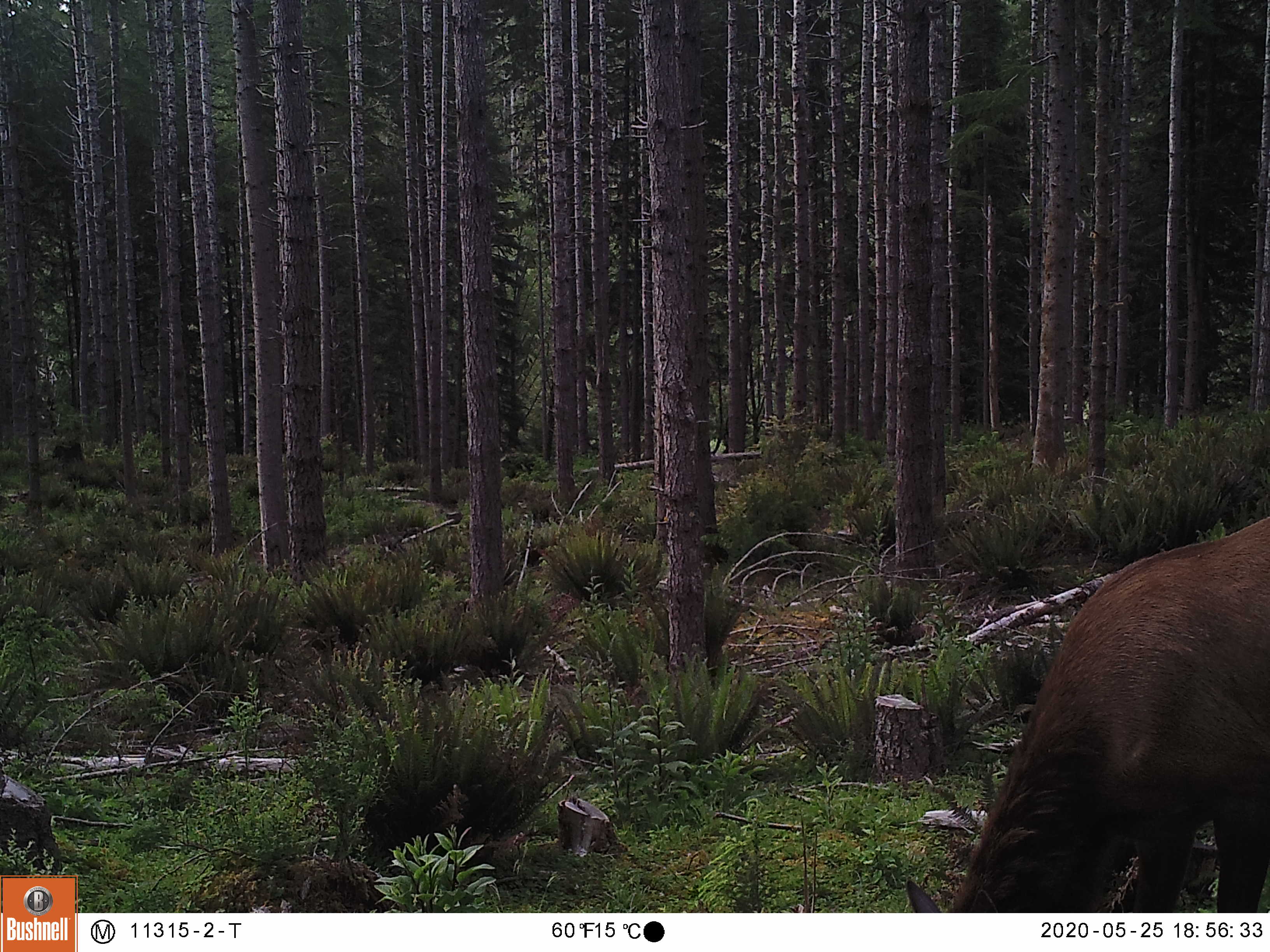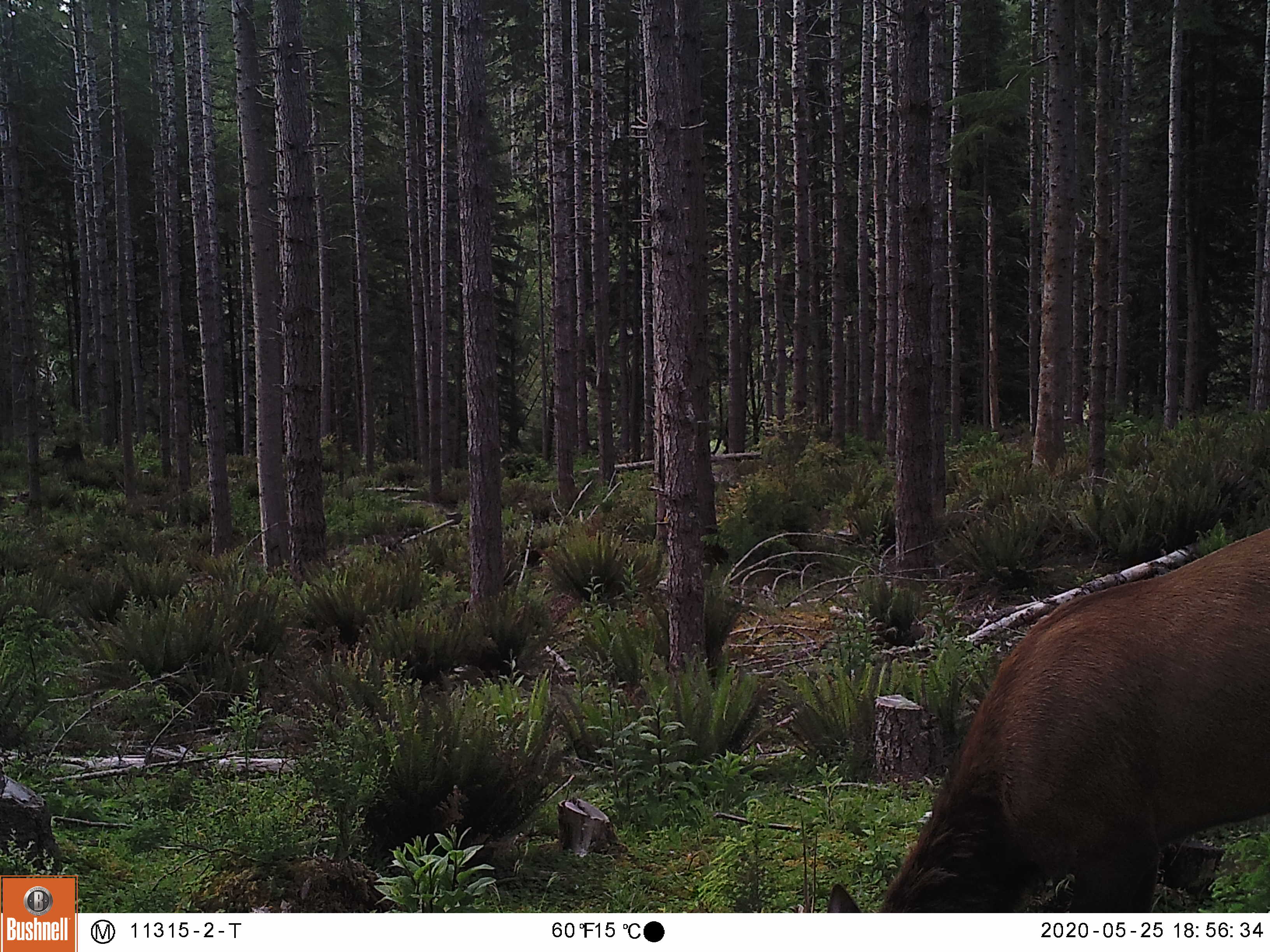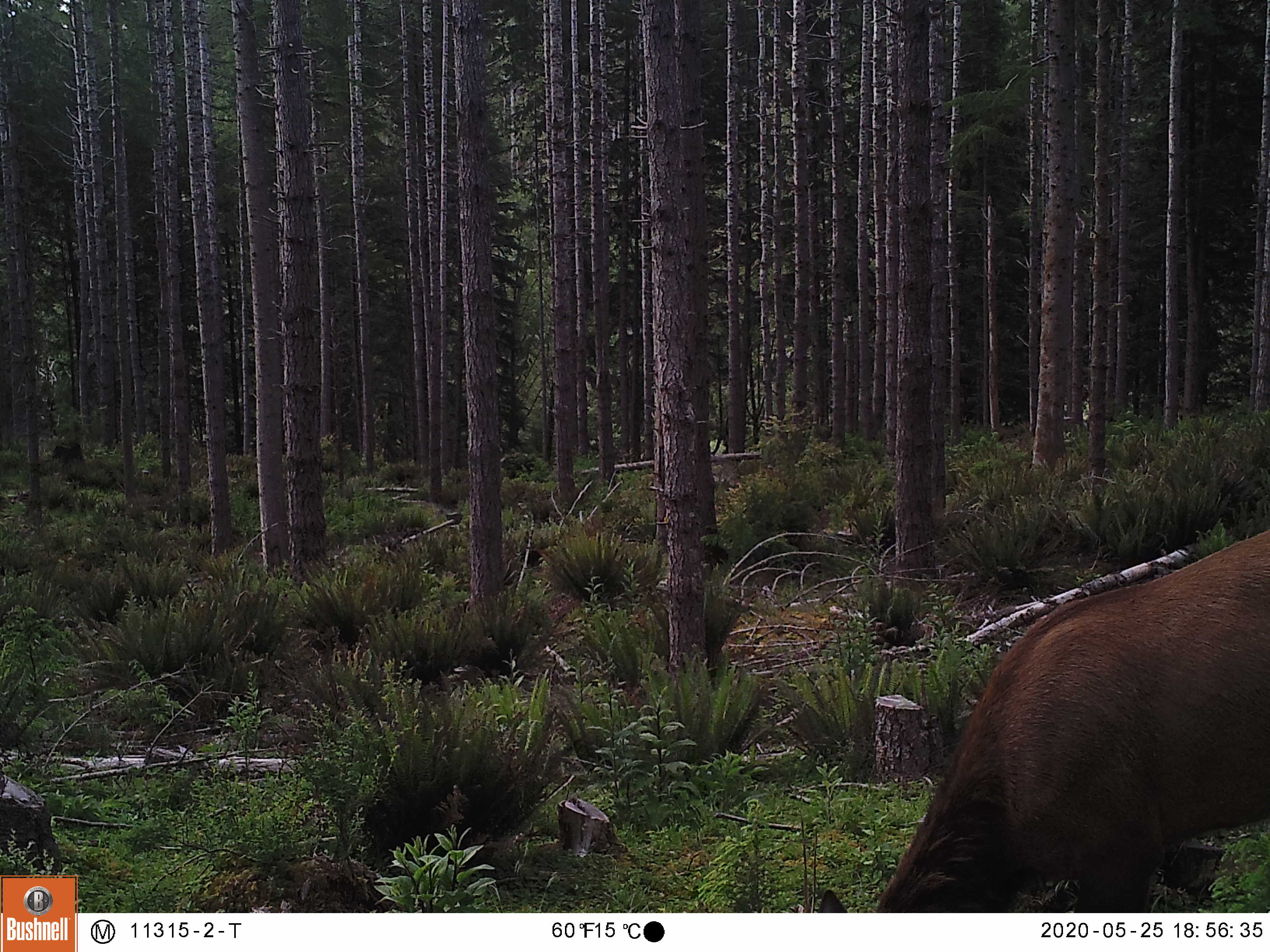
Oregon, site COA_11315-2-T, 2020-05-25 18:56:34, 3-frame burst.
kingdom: Animalia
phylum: Chordata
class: Mammalia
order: Artiodactyla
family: Cervidae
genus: Cervus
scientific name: Cervus canadensis roosevelti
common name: roosevelt elk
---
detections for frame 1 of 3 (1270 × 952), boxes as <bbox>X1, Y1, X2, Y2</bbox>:
roosevelt elk: <bbox>898, 505, 1266, 906</bbox>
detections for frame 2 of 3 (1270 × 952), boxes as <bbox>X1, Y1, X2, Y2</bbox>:
roosevelt elk: <bbox>812, 516, 1264, 906</bbox>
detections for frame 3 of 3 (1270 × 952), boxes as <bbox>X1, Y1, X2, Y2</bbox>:
roosevelt elk: <bbox>810, 521, 1266, 906</bbox>